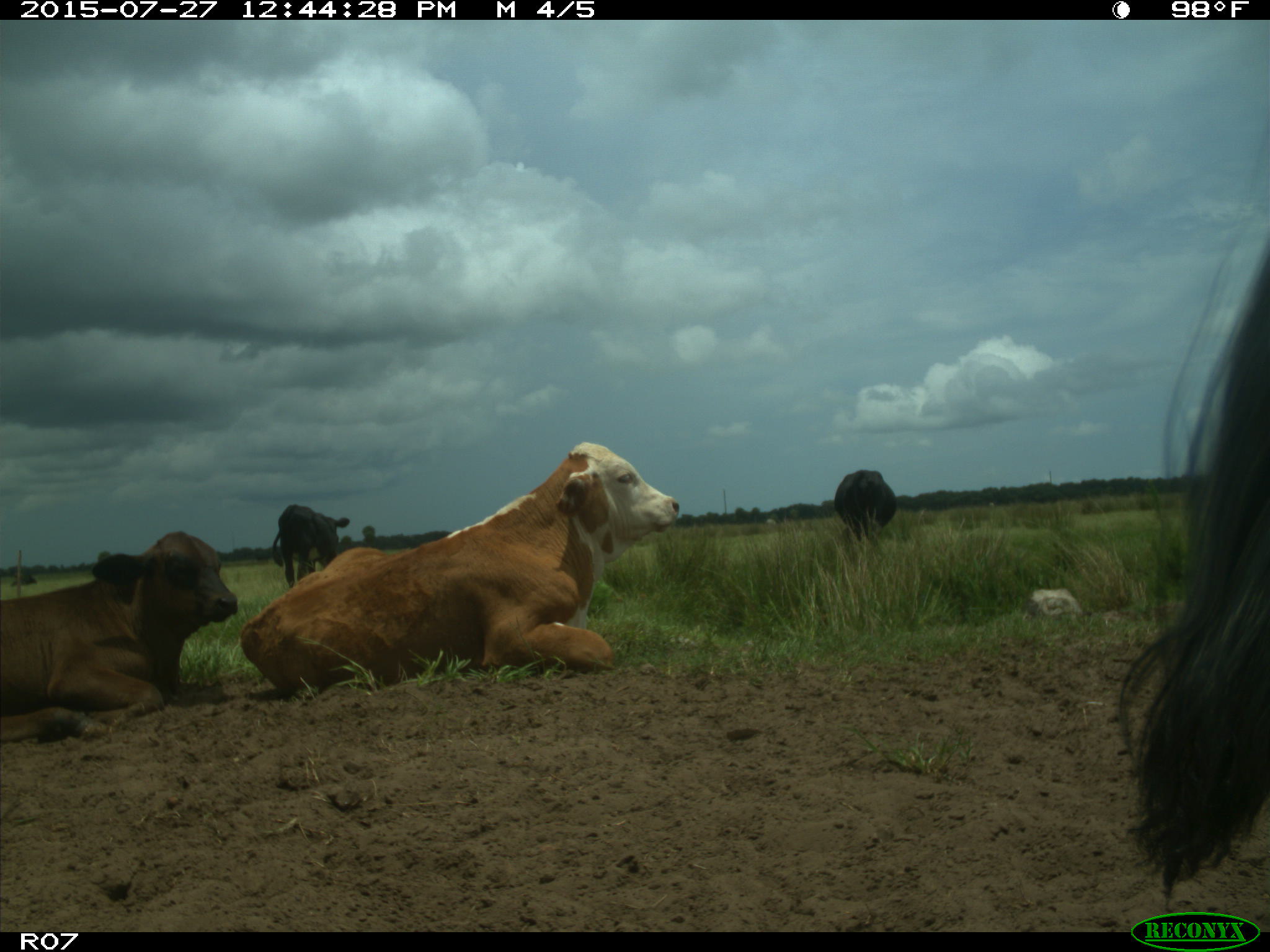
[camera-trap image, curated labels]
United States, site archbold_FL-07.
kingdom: Animalia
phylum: Chordata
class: Mammalia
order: Artiodactyla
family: Bovidae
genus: Bos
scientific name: Bos taurus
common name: domestic cow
Bos taurus (domestic cow).